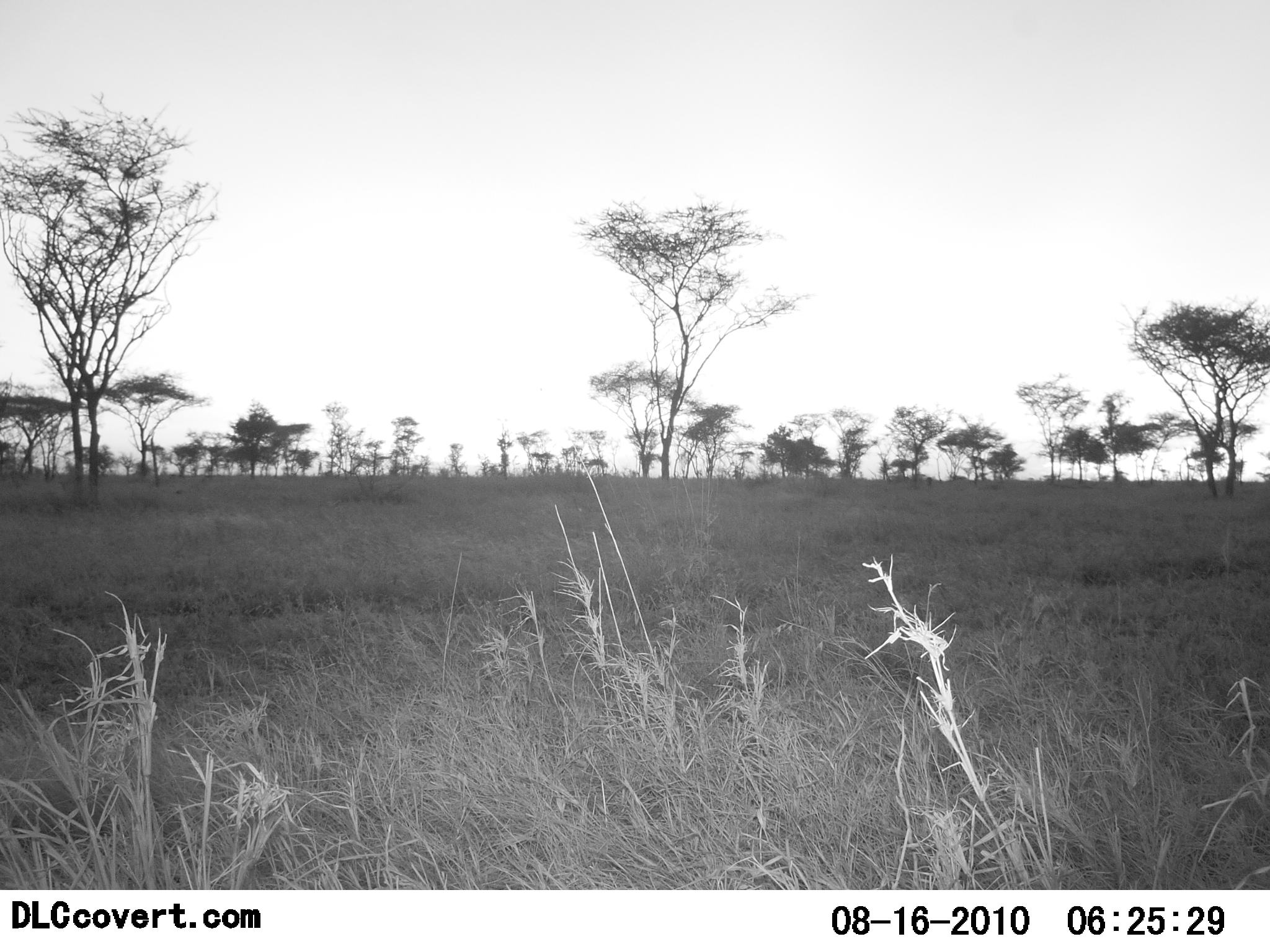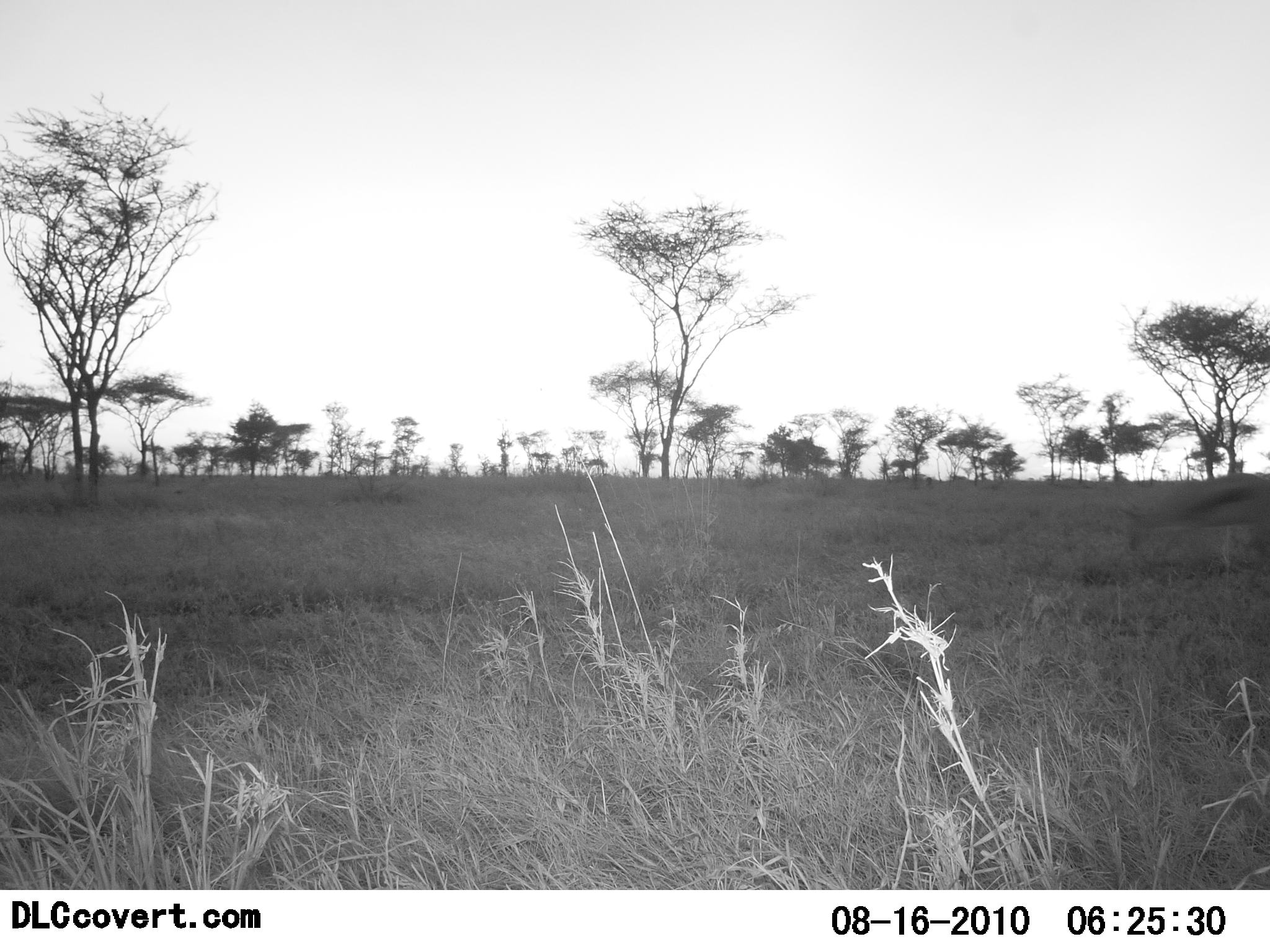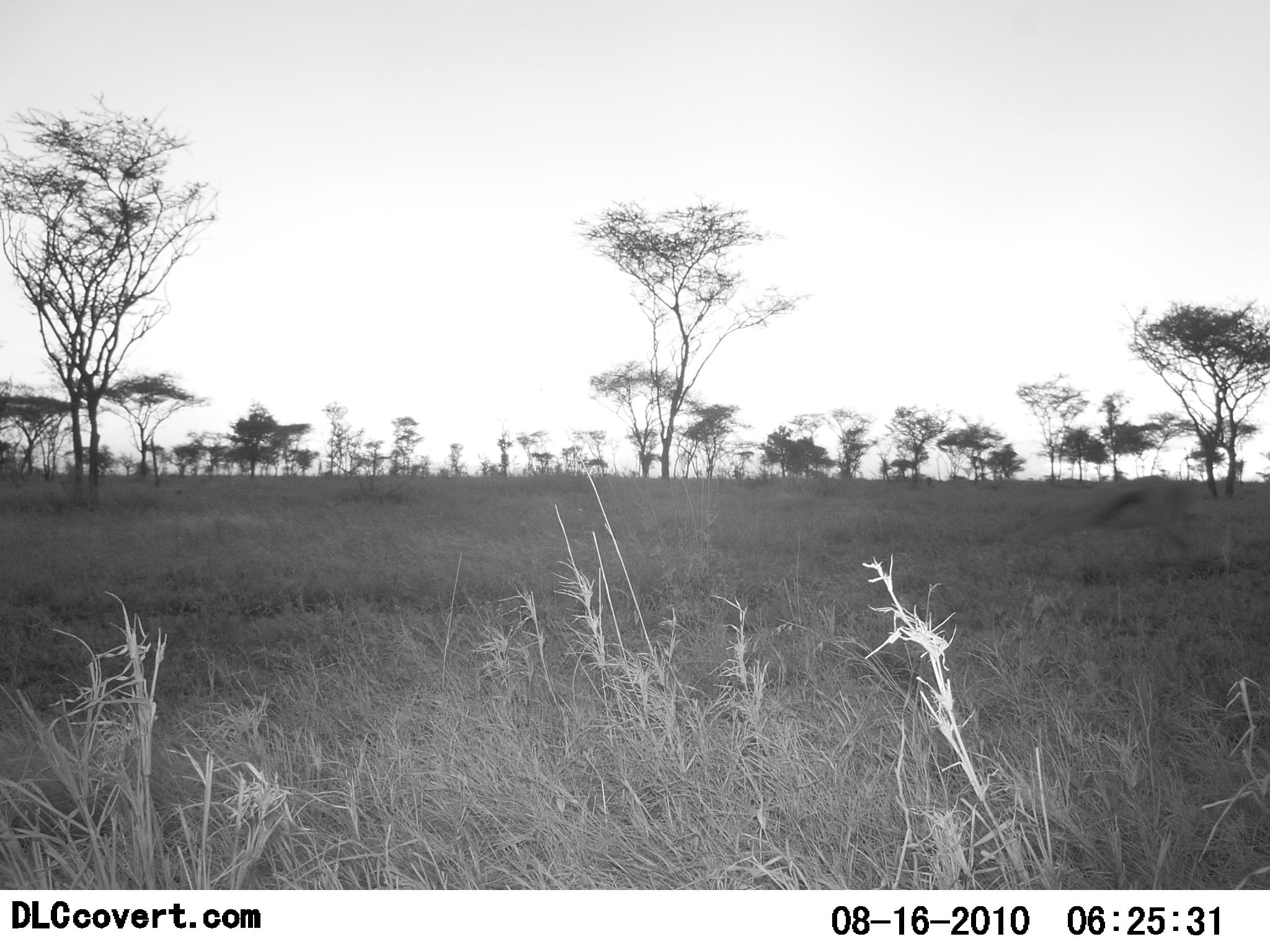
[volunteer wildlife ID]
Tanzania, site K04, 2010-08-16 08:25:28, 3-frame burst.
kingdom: Animalia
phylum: Chordata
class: Mammalia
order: Artiodactyla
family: Bovidae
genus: Eudorcas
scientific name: Eudorcas thomsonii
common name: thomson's gazelle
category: gazellethomsons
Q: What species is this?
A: Gazellethomsons (thomson's gazelle) (Eudorcas thomsonii).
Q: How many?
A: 1.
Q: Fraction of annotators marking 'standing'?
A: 0%.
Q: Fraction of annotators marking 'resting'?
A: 0%.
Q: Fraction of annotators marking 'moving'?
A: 88%.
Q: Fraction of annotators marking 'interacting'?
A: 0%.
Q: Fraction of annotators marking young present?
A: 0%.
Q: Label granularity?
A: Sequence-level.